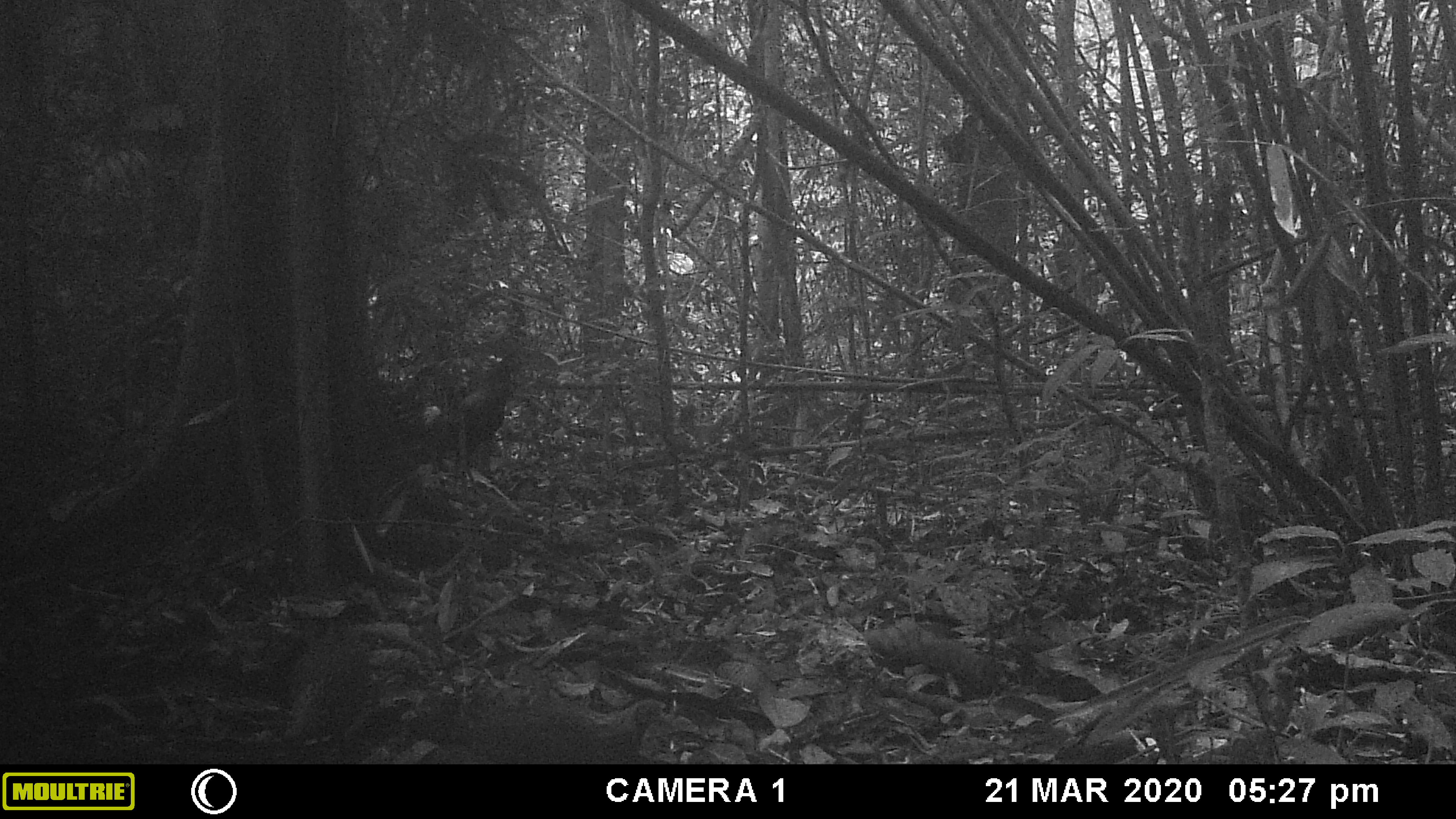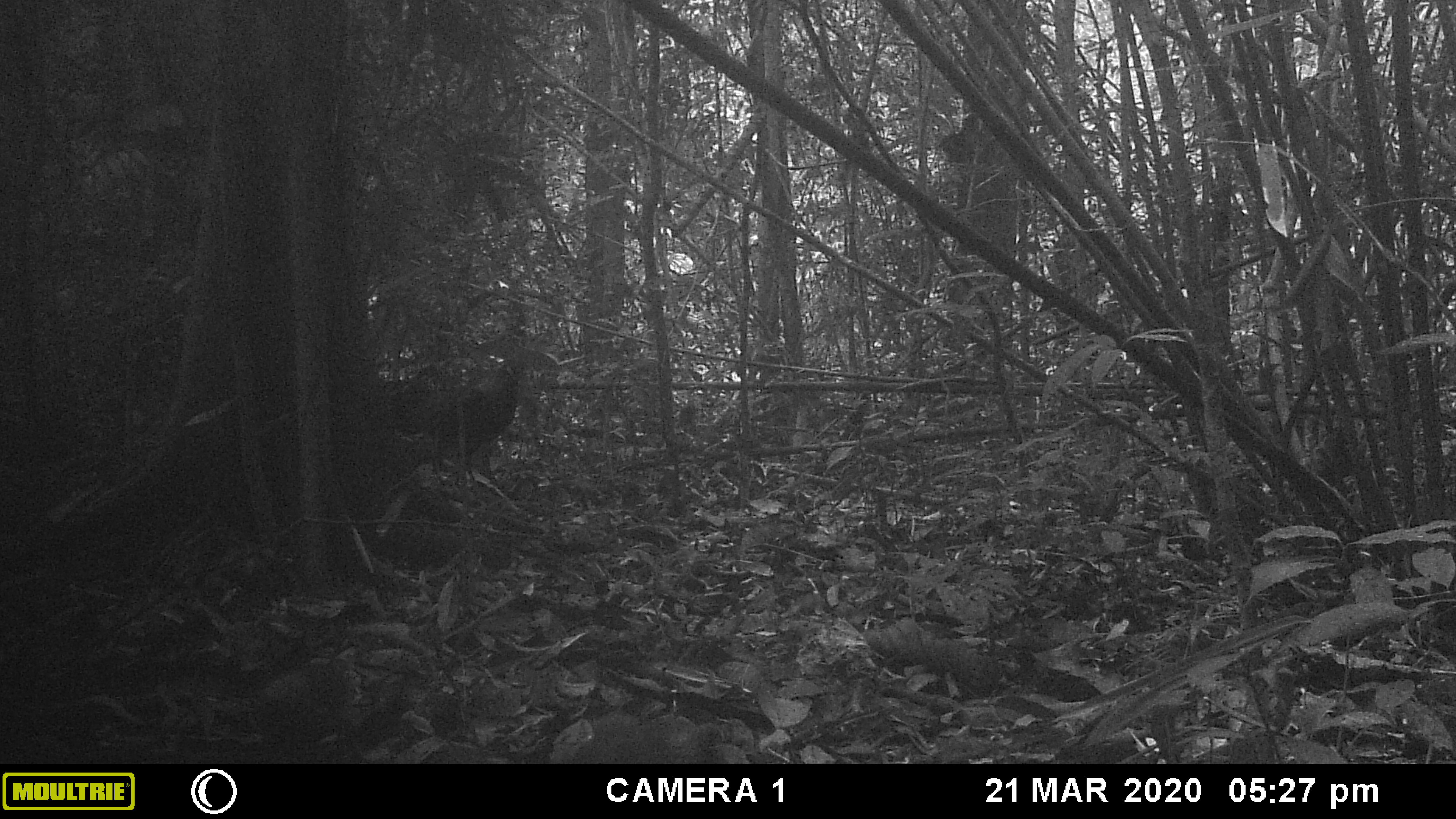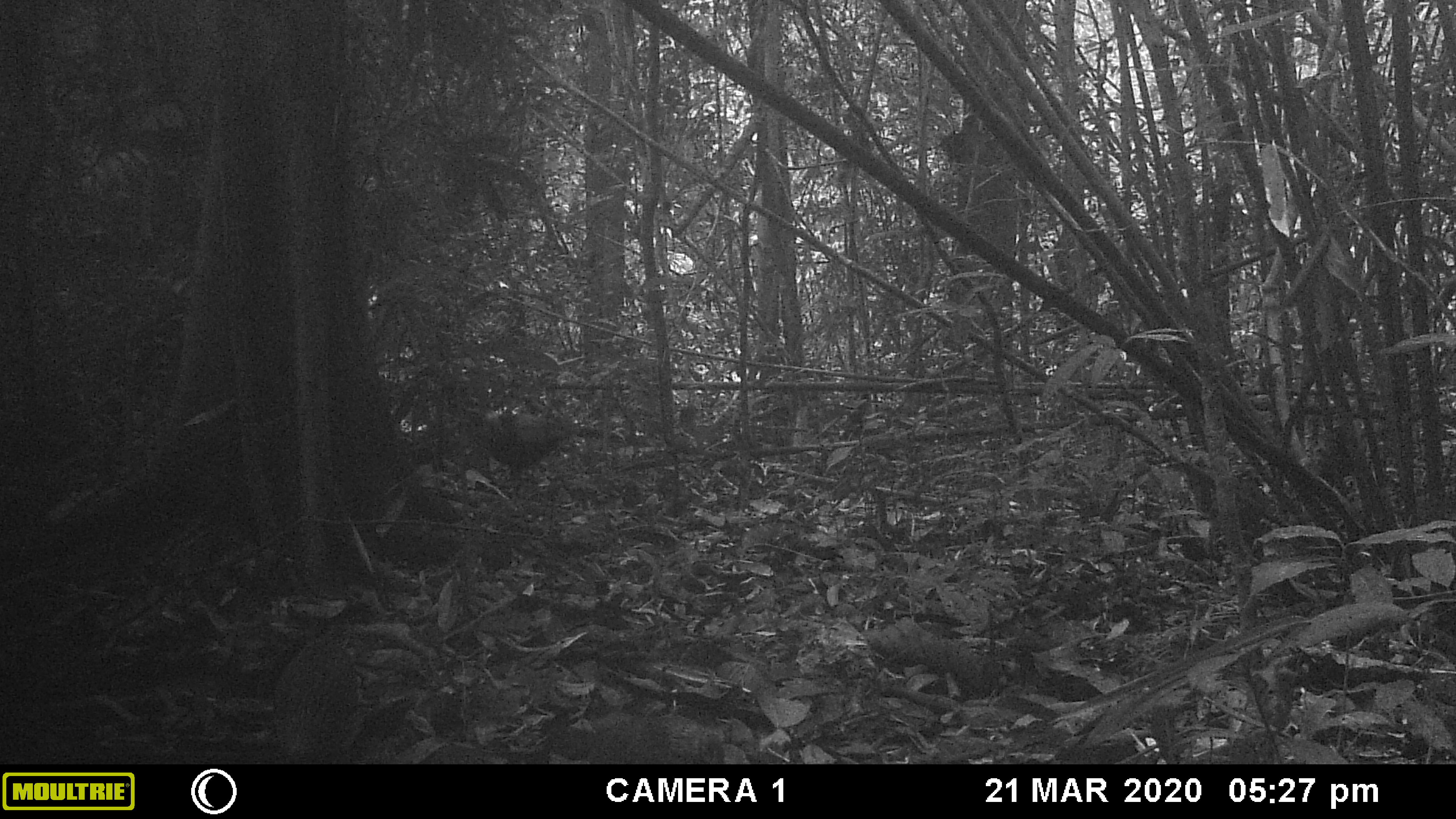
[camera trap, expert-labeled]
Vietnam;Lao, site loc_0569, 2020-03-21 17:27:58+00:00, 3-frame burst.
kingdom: Animalia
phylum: Chordata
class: Aves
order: Galliformes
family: Phasianidae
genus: Gallus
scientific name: Gallus gallus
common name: red junglefowl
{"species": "red junglefowl (Gallus gallus)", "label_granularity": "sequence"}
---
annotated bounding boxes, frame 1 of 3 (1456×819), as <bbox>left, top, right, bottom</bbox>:
red junglefowl: <bbox>403, 695, 664, 764</bbox>; <bbox>388, 355, 519, 480</bbox>; <bbox>274, 613, 377, 764</bbox>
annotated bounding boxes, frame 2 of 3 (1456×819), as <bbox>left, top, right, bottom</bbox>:
red junglefowl: <bbox>378, 353, 532, 488</bbox>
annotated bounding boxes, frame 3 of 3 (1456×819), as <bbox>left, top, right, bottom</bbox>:
red junglefowl: <bbox>459, 406, 624, 483</bbox>; <bbox>272, 626, 362, 764</bbox>; <bbox>583, 716, 731, 764</bbox>